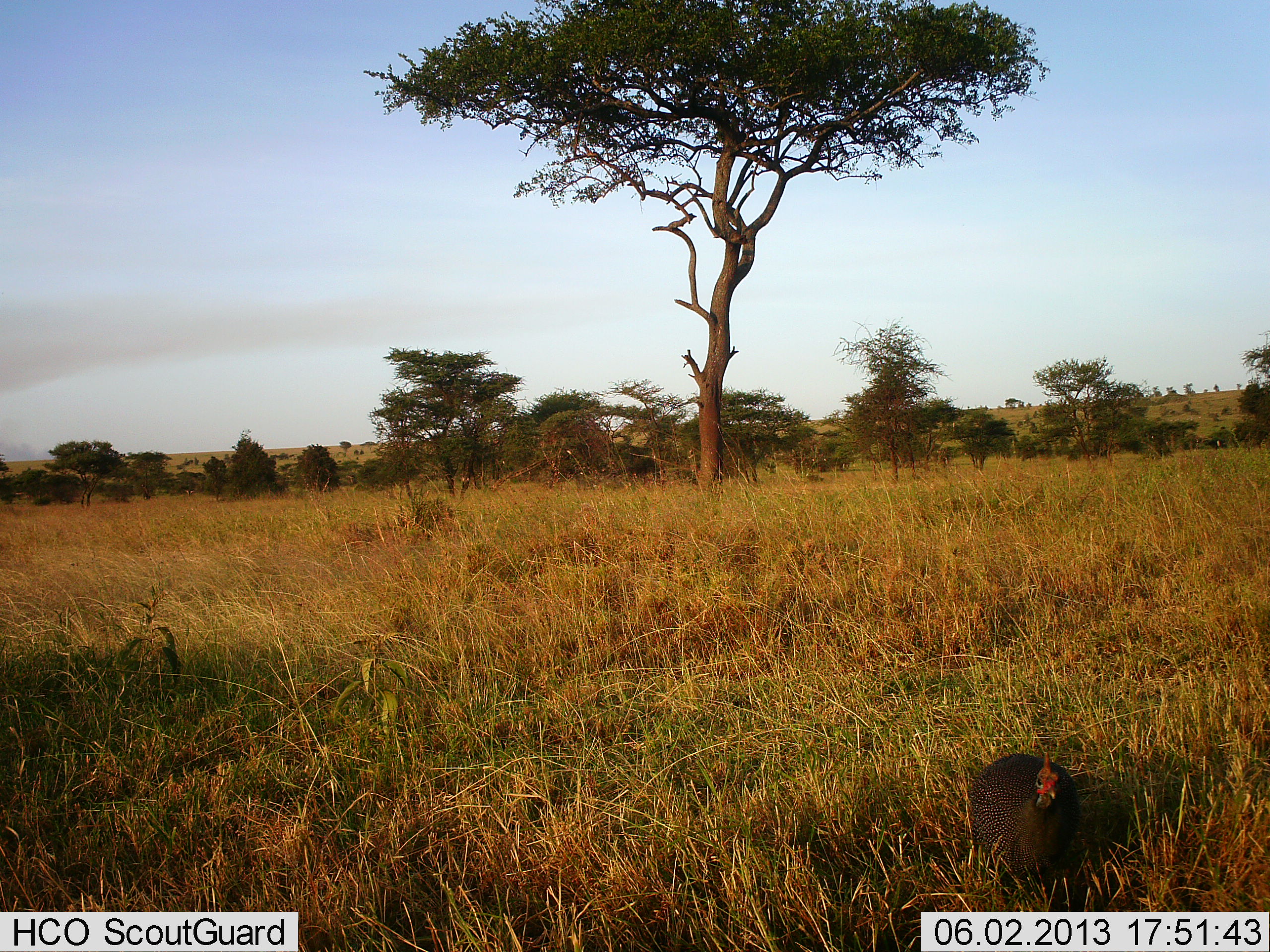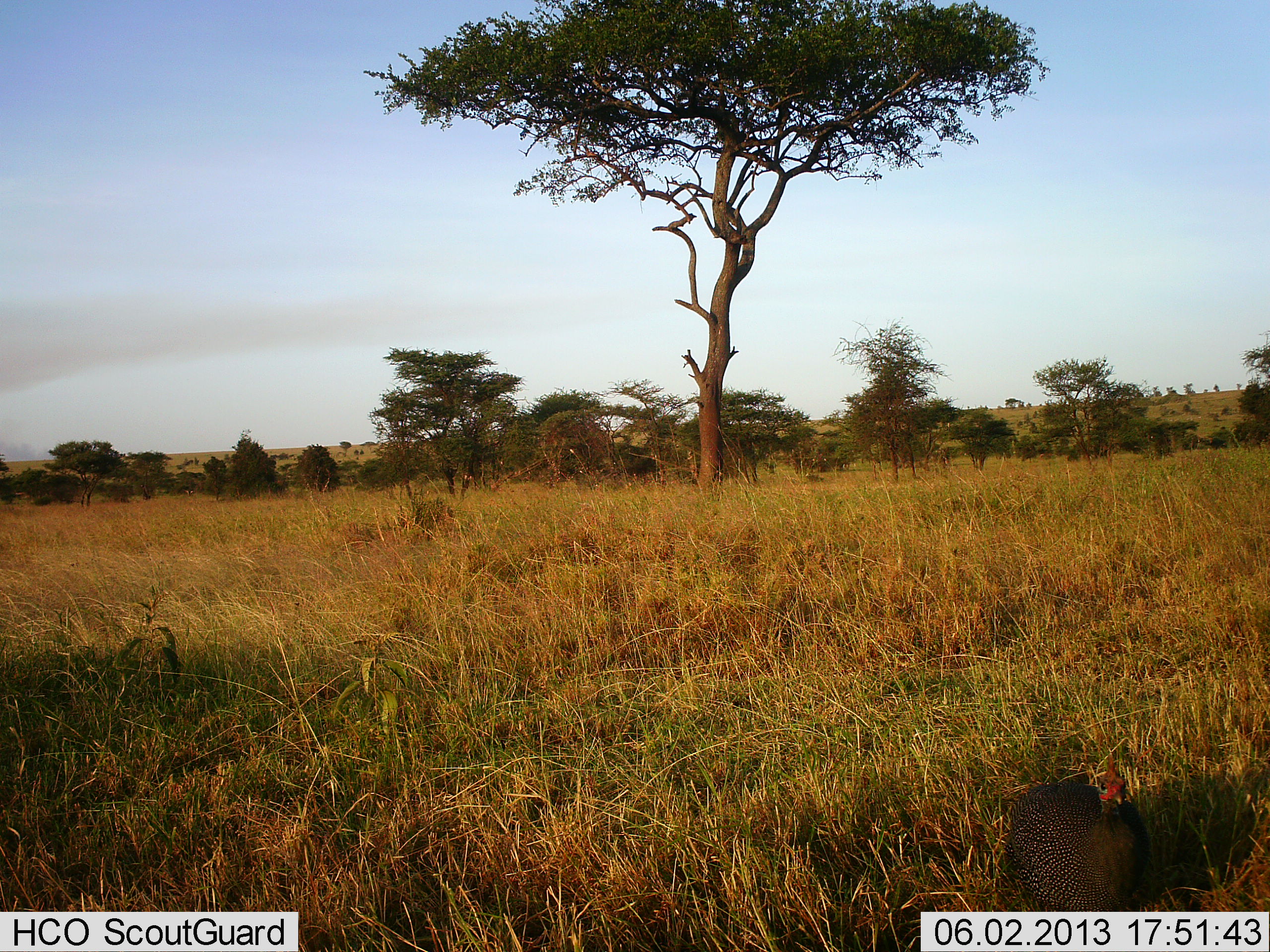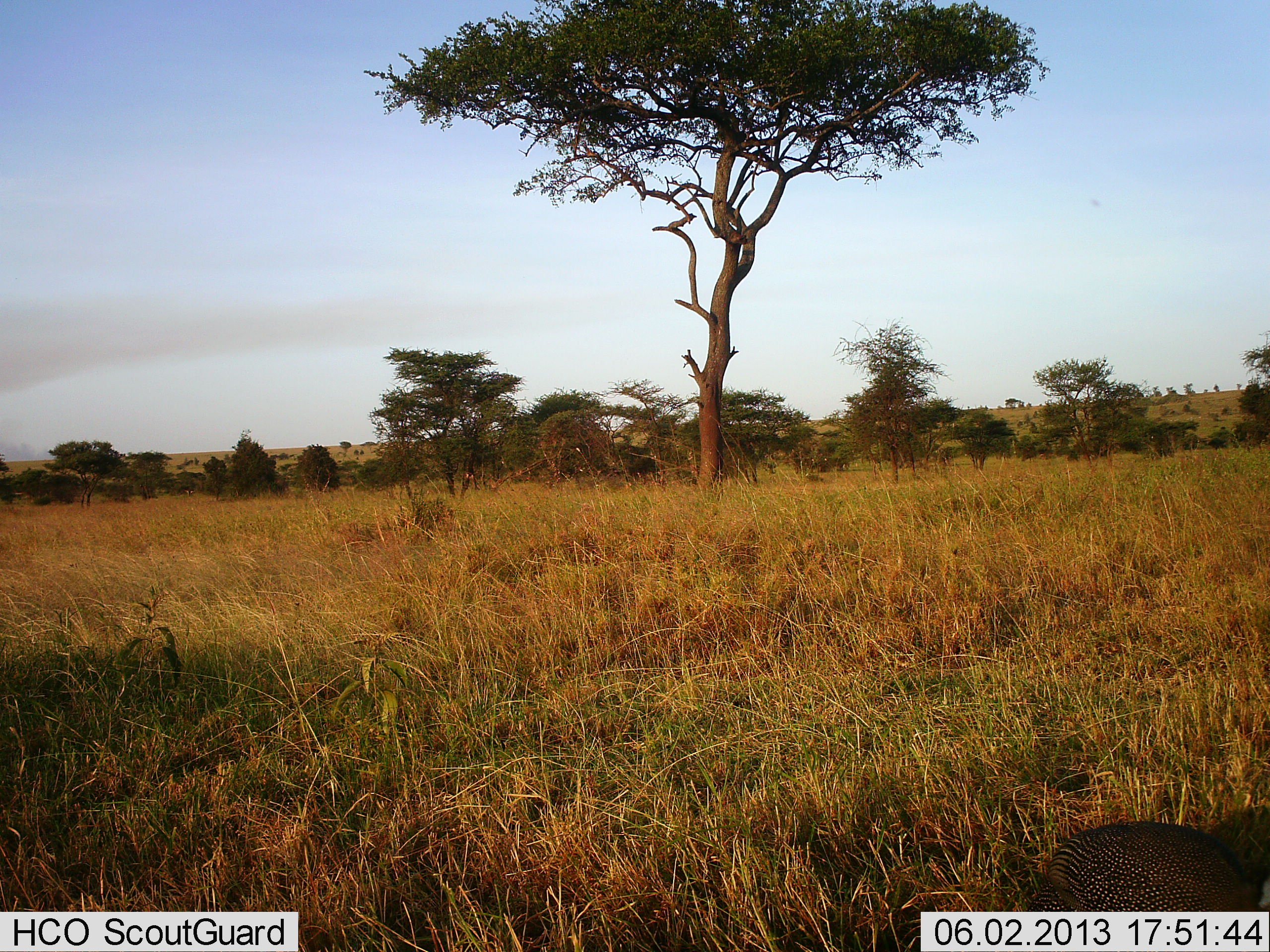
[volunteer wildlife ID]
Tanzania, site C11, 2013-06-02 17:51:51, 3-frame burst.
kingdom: Animalia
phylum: Chordata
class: Aves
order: Galliformes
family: Numididae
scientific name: Numididae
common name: guinea fowl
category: guineafowl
Guineafowl (guinea fowl) (Numididae), count 1. Behavior (volunteer vote fractions): standing 11%, resting 0%, moving 93%, interacting 0%. Young present (vote fraction): 0%. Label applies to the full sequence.